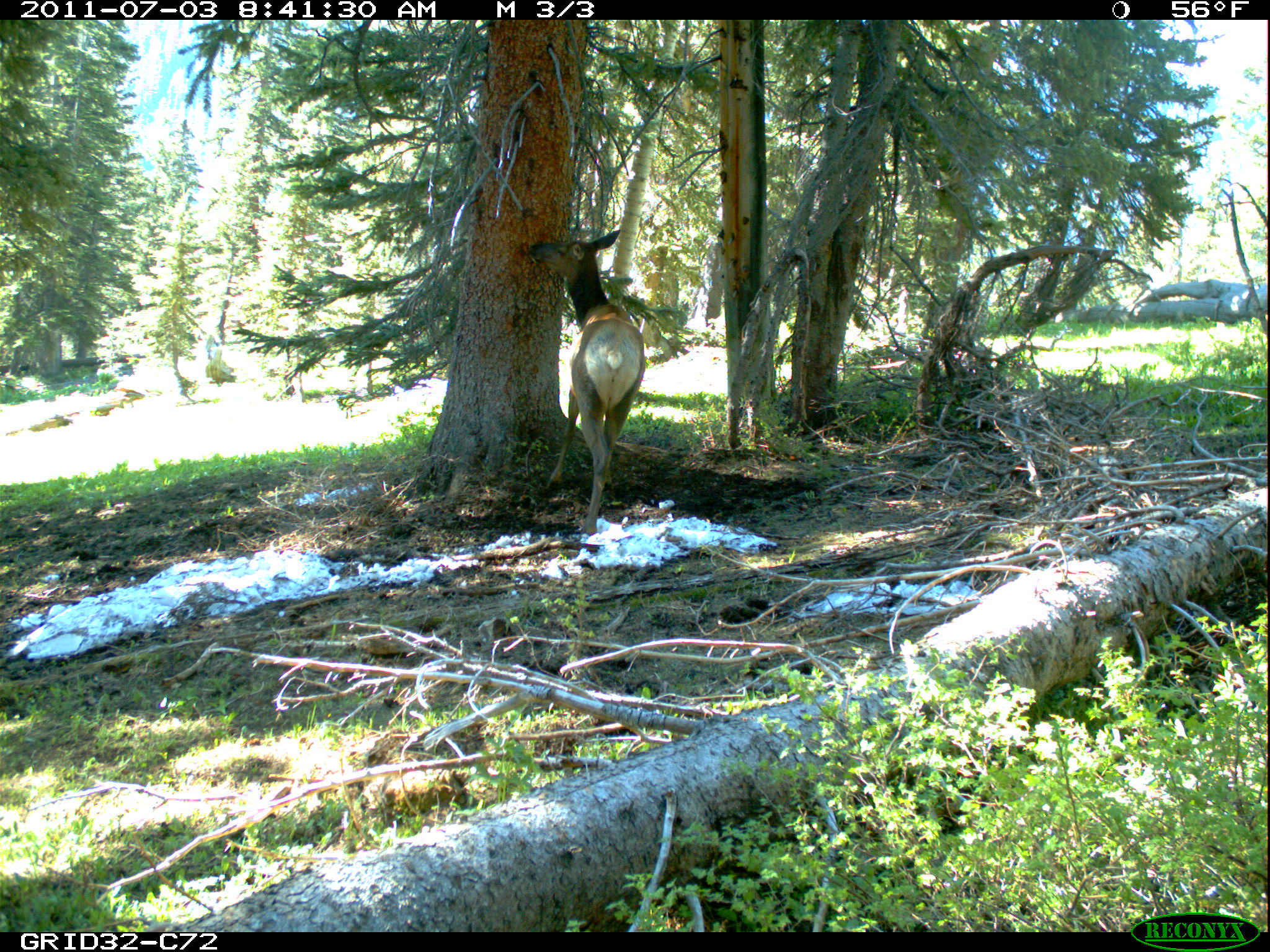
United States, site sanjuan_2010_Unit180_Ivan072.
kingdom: Animalia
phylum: Chordata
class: Mammalia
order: Artiodactyla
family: Cervidae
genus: Cervus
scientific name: Cervus elaphus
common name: red deer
Cervus elaphus (red deer).